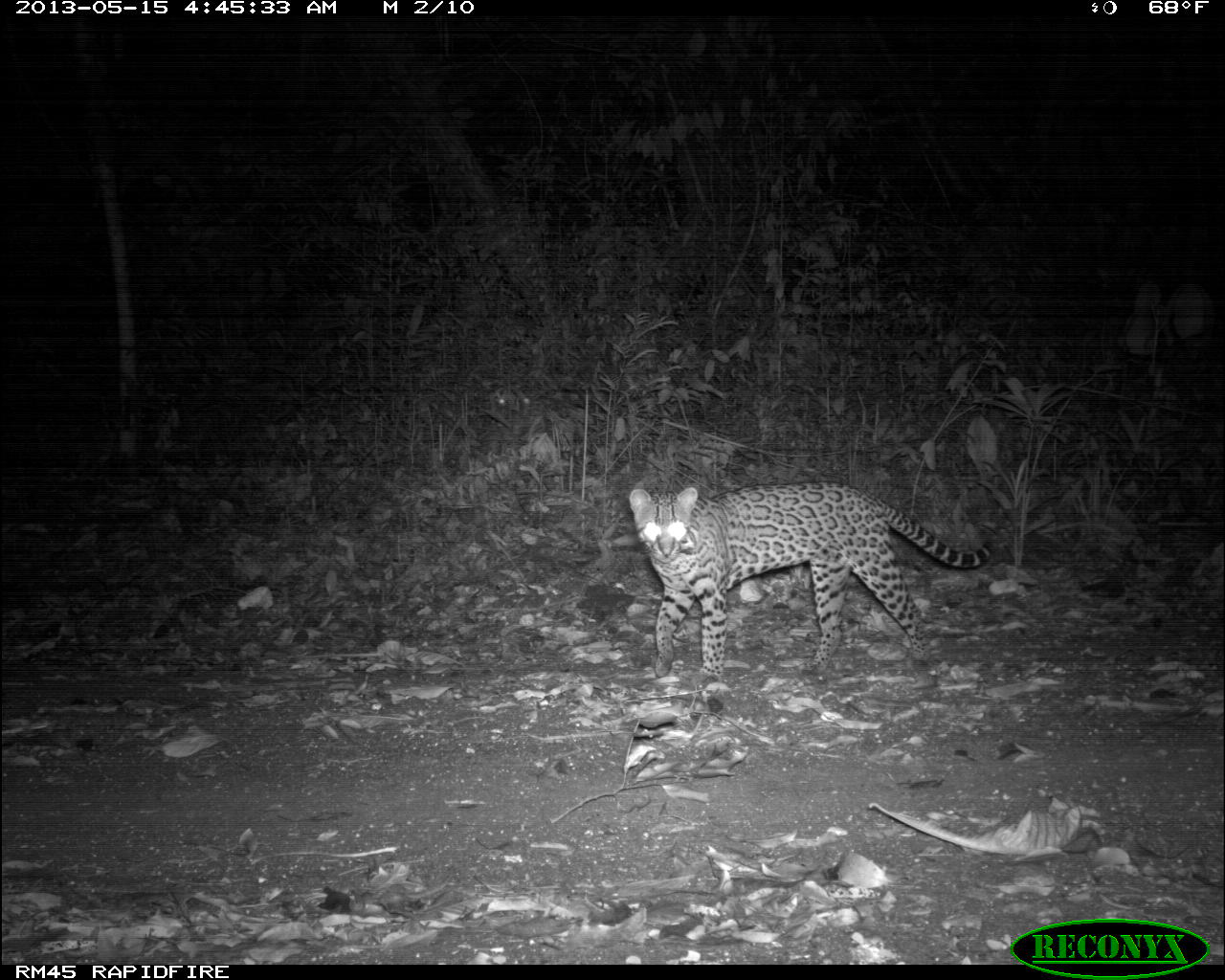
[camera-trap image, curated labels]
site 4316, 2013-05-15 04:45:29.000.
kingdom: Animalia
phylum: Chordata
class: Mammalia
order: Carnivora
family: Felidae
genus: Leopardus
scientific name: Leopardus pardalis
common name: ocelot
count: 1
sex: female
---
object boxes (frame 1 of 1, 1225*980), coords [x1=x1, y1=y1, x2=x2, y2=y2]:
leopardus pardalis: [x1=628, y1=480, x2=998, y2=676]